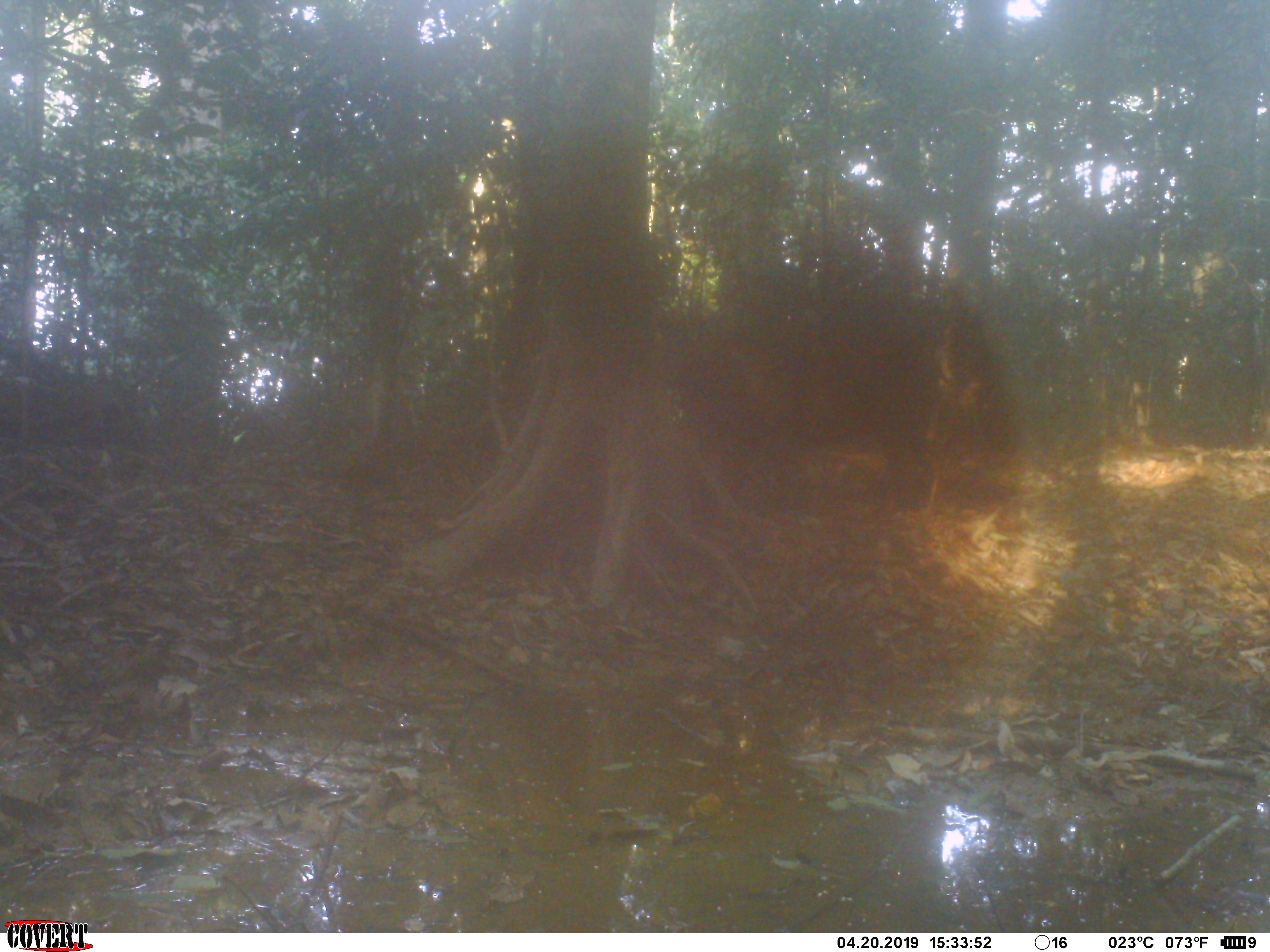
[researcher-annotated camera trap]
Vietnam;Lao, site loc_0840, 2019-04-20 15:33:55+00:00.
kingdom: Animalia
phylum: Chordata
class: Mammalia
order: Artiodactyla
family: Suidae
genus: Sus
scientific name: Sus scrofa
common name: eurasian wild pig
Eurasian wild pig (Sus scrofa). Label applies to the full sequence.